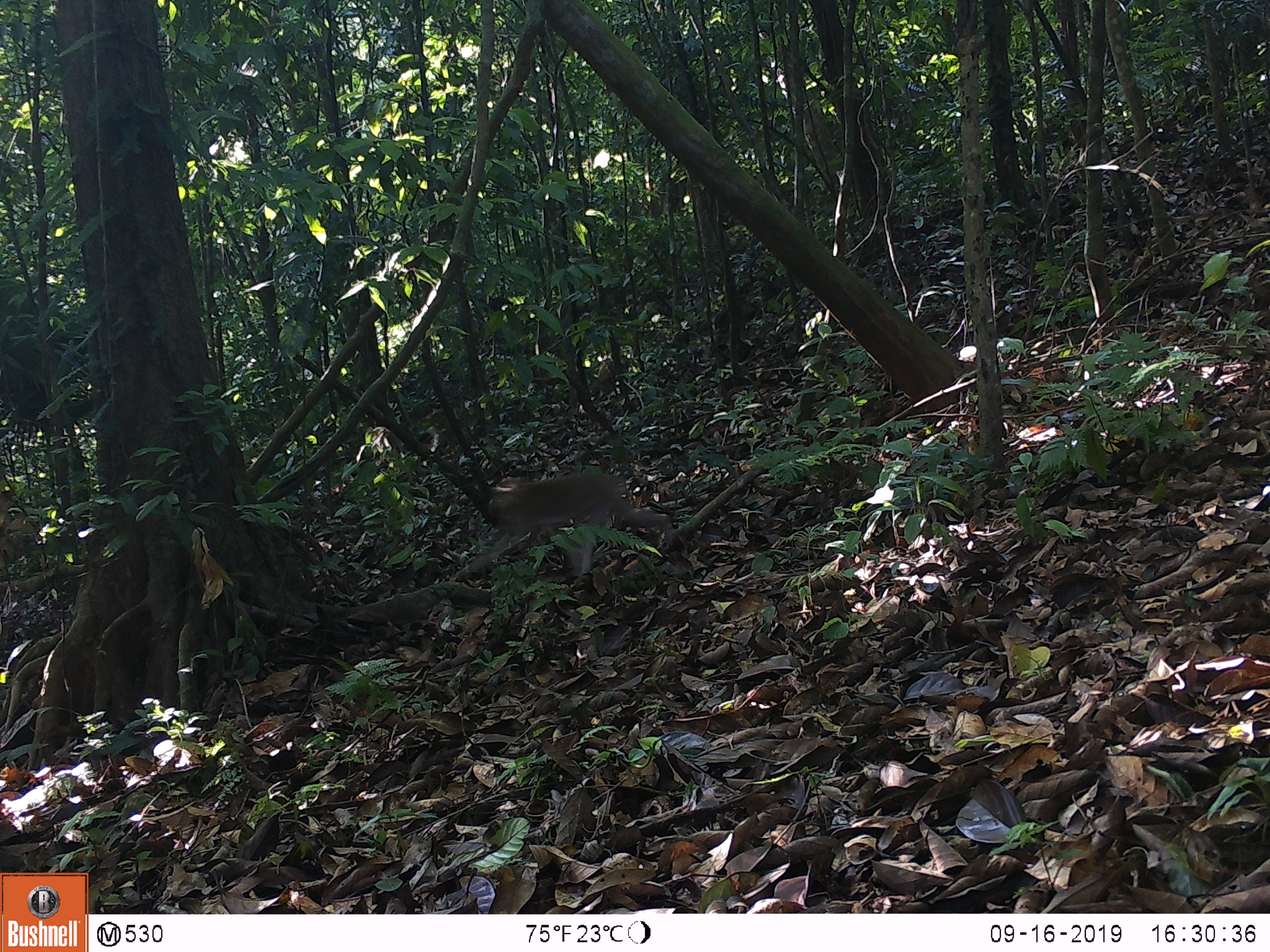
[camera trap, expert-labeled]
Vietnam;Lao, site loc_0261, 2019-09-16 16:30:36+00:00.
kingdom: Animalia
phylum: Chordata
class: Mammalia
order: Primates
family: Cercopithecidae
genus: Macaca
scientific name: Macaca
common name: macaque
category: unidentified macaque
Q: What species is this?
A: Unidentified macaque (macaque) (Macaca).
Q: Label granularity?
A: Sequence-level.